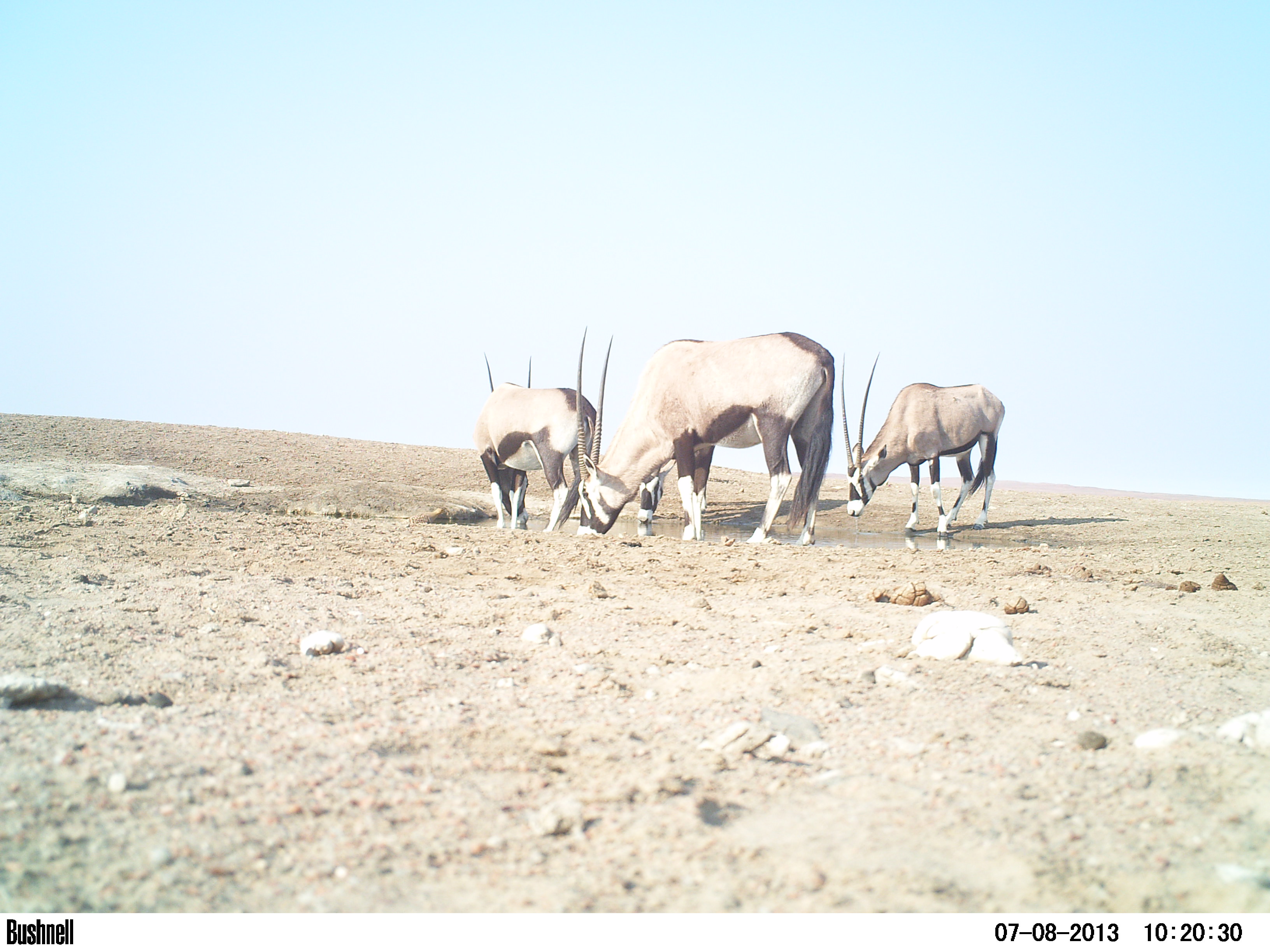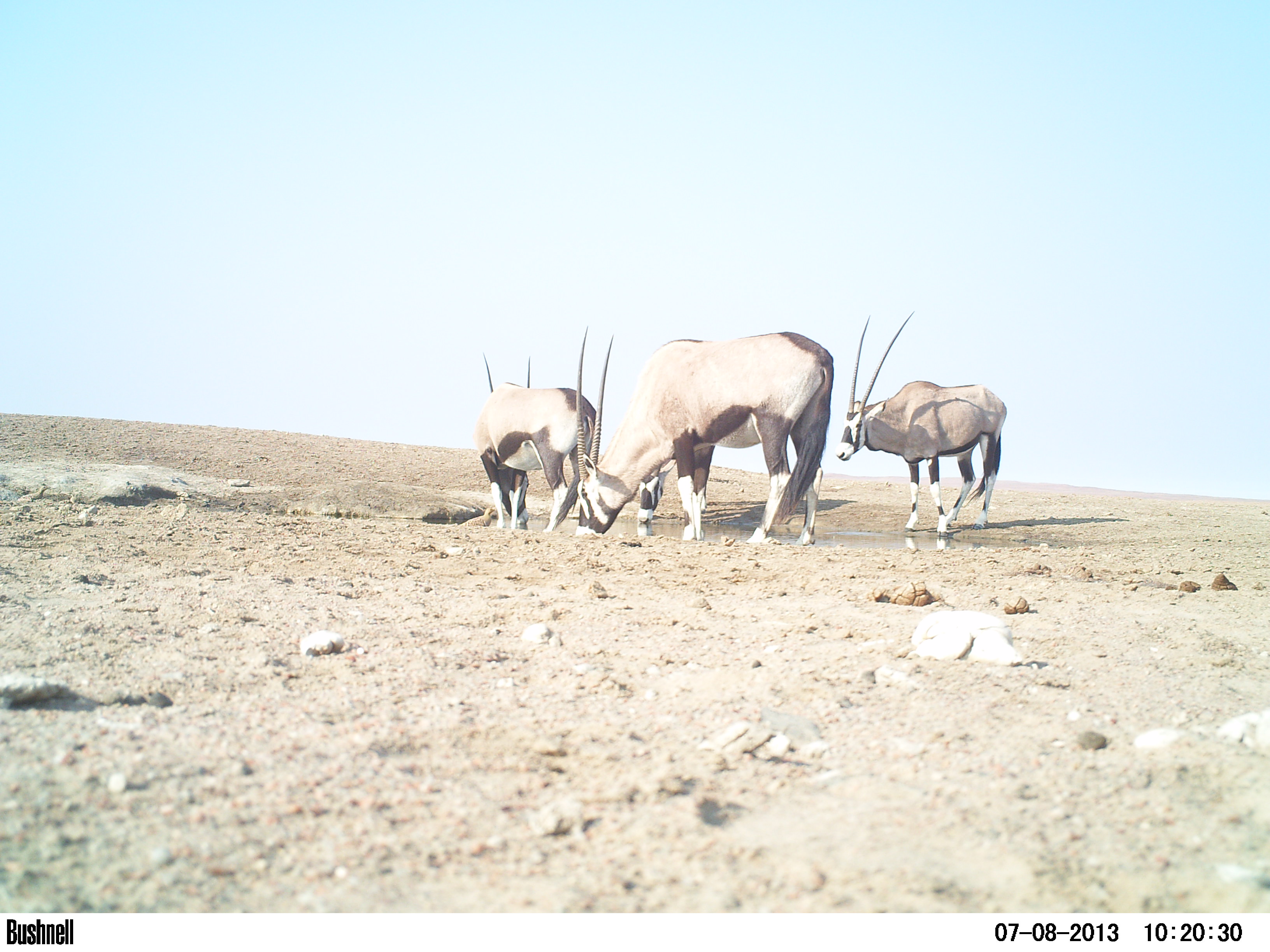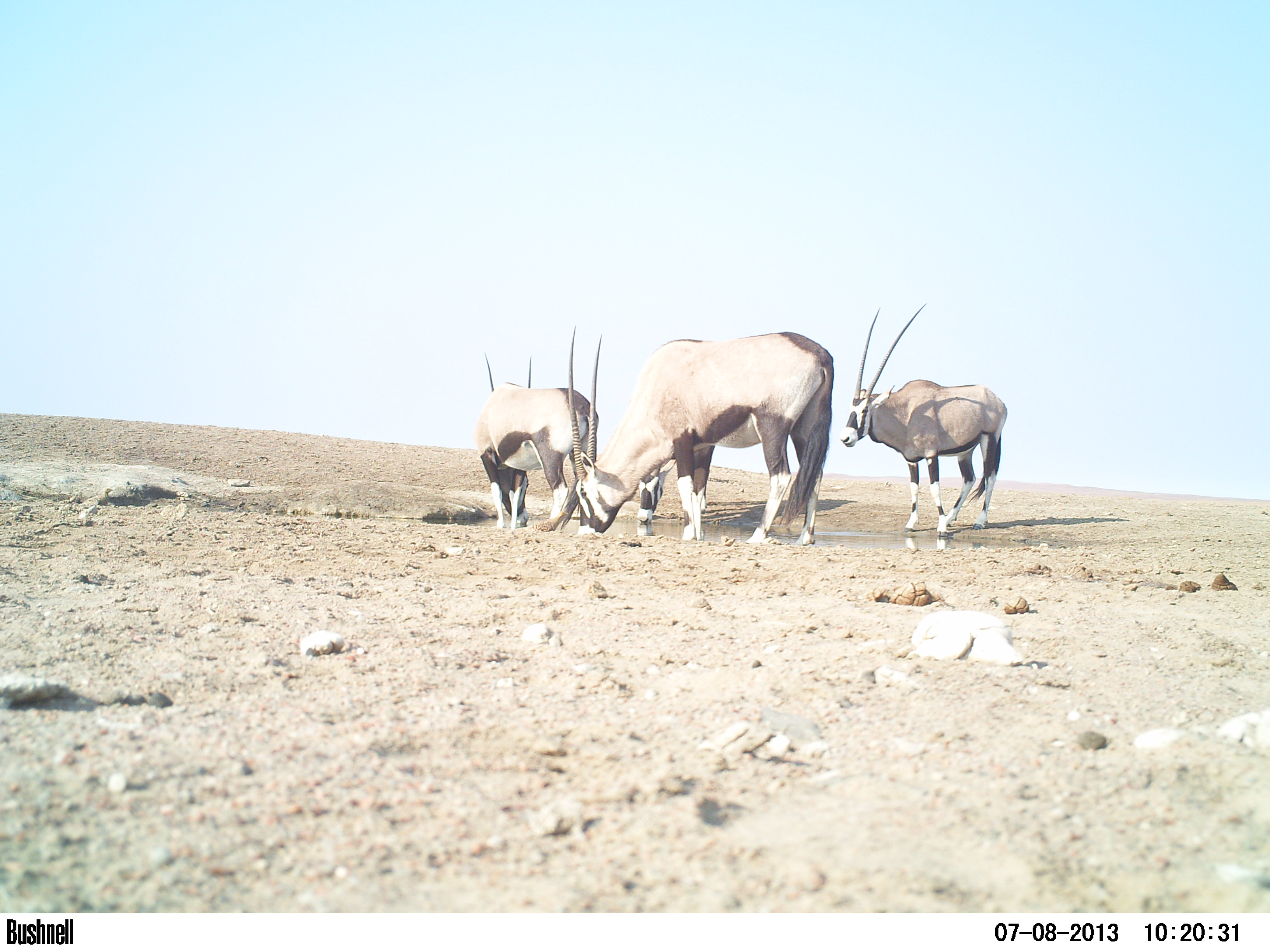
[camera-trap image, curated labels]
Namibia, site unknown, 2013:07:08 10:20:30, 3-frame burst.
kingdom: Animalia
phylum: Chordata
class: Mammalia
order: Artiodactyla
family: Bovidae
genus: Oryx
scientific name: Oryx gazella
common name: gemsbok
Oryx gazella (gemsbok).